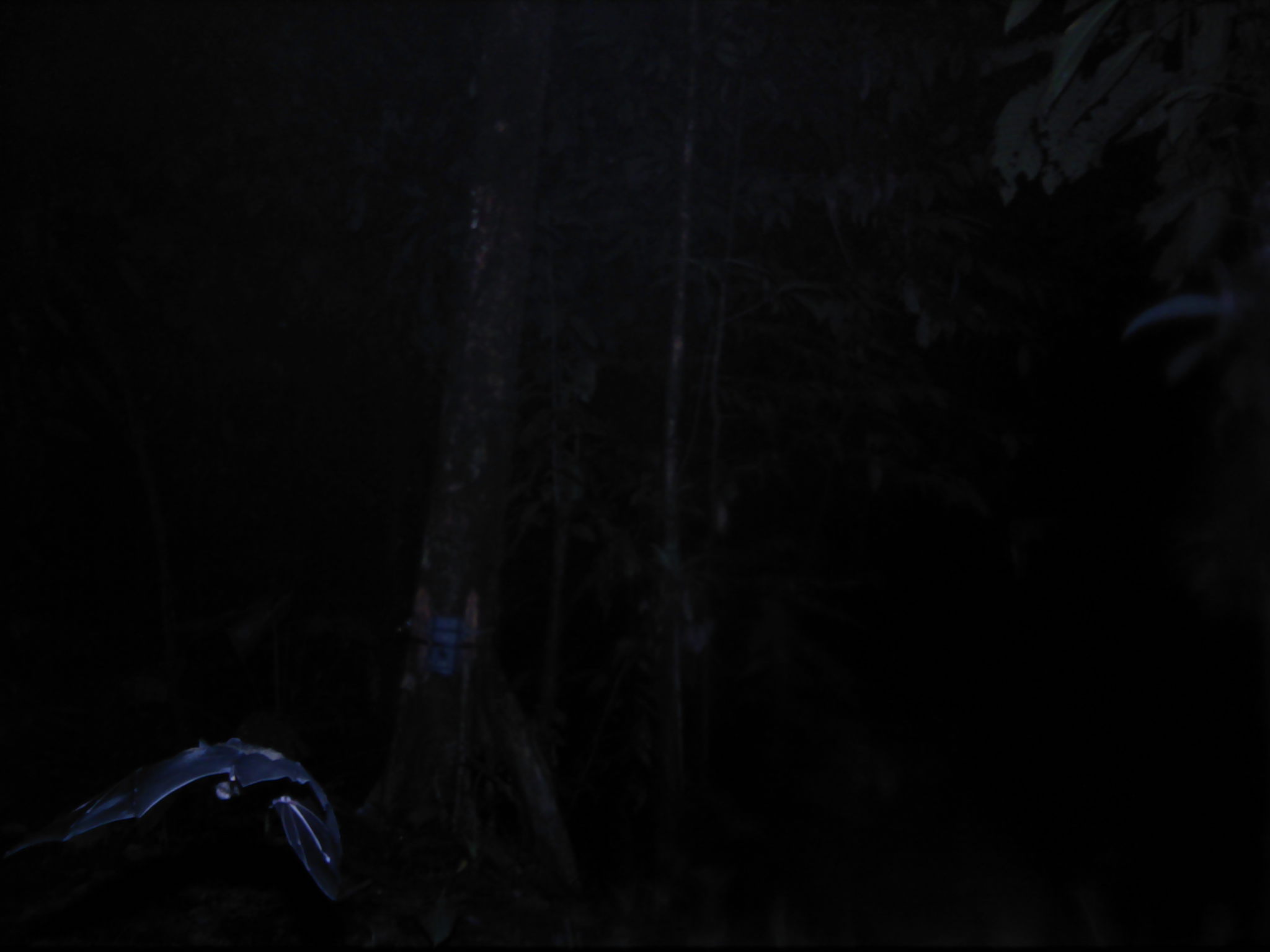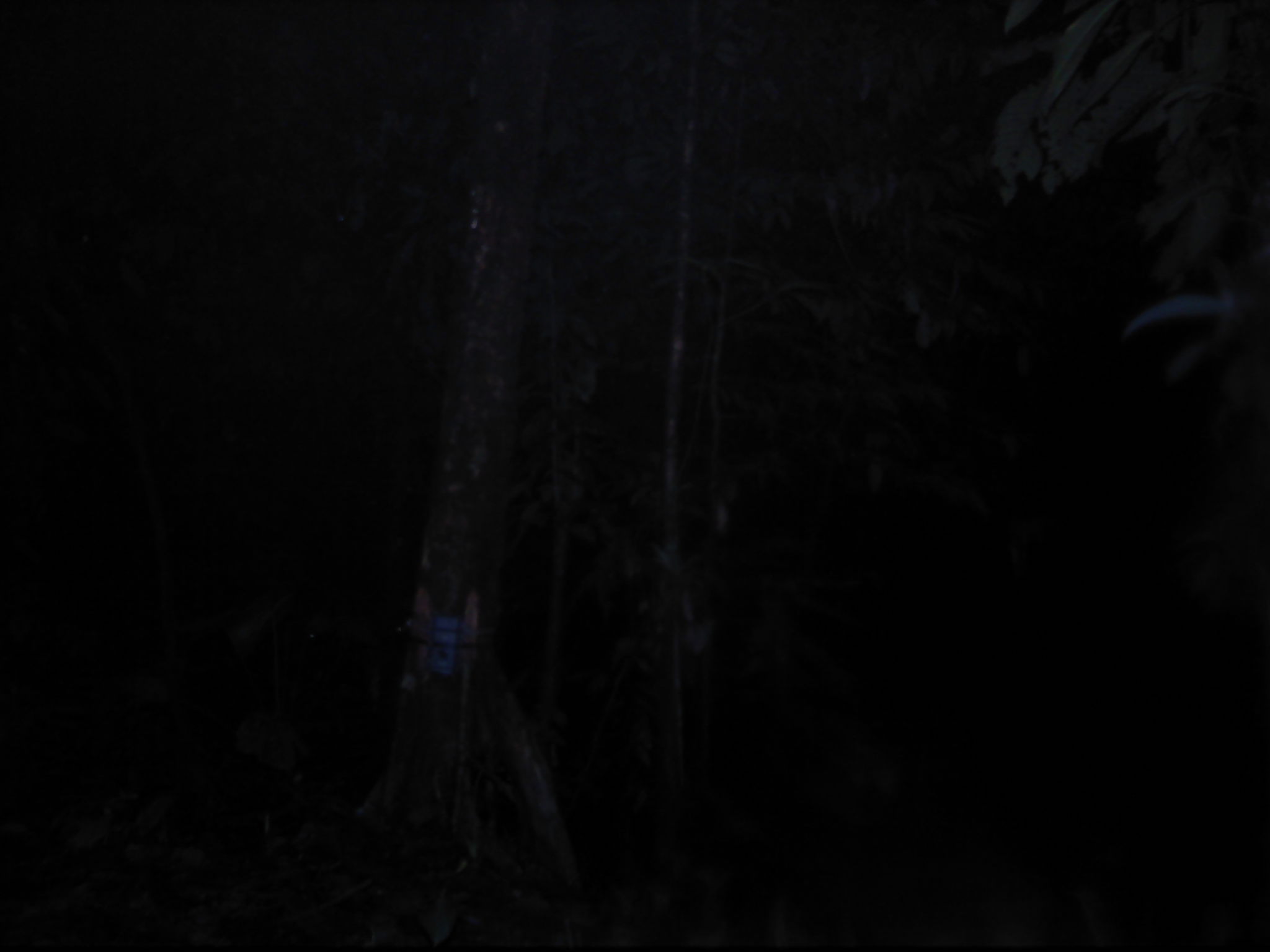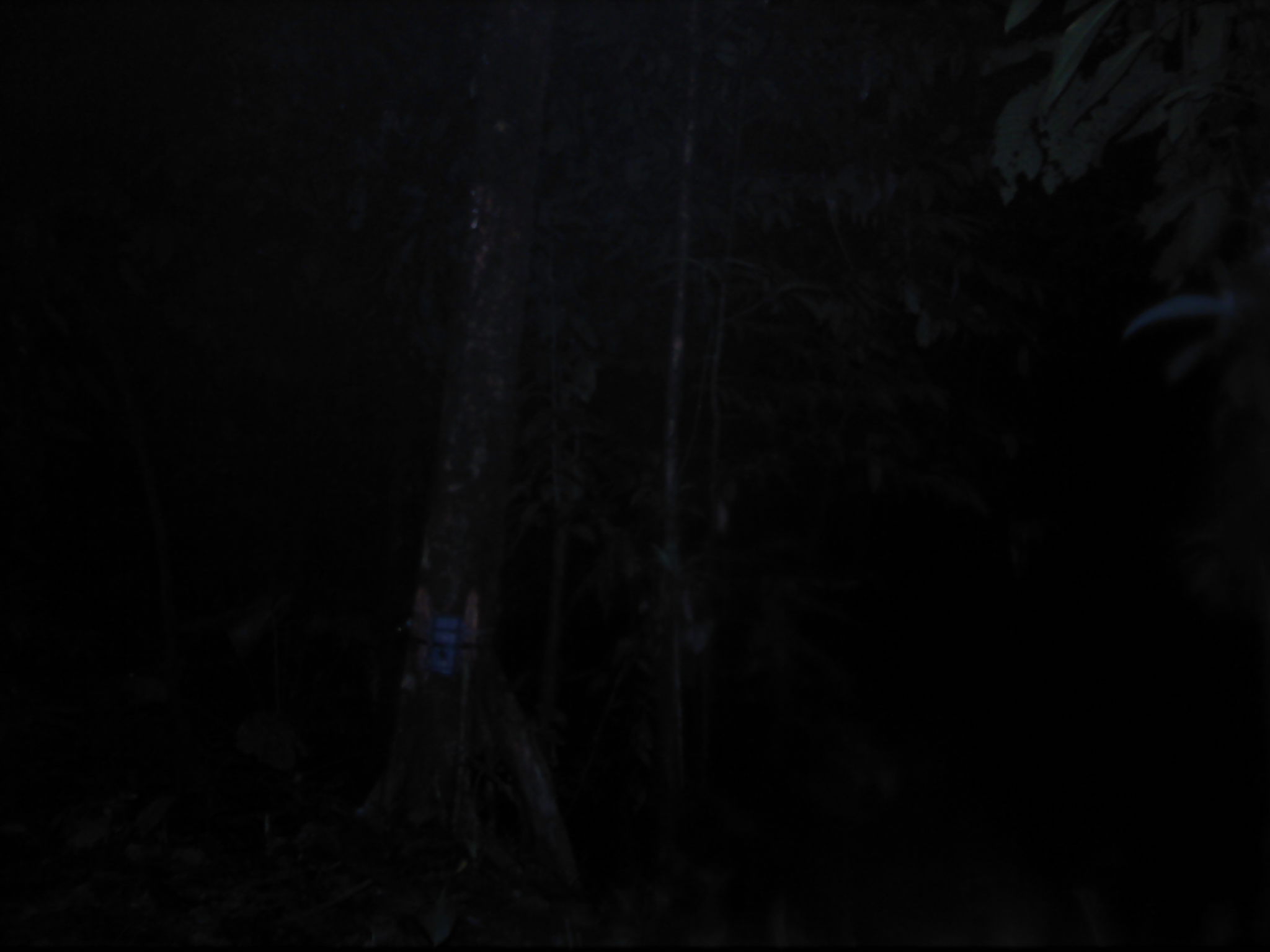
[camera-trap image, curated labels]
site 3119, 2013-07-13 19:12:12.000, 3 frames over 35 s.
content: unidentified animal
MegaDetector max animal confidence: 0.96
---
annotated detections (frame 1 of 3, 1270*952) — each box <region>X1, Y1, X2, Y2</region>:
unknown: <region>0, 739, 346, 903</region>